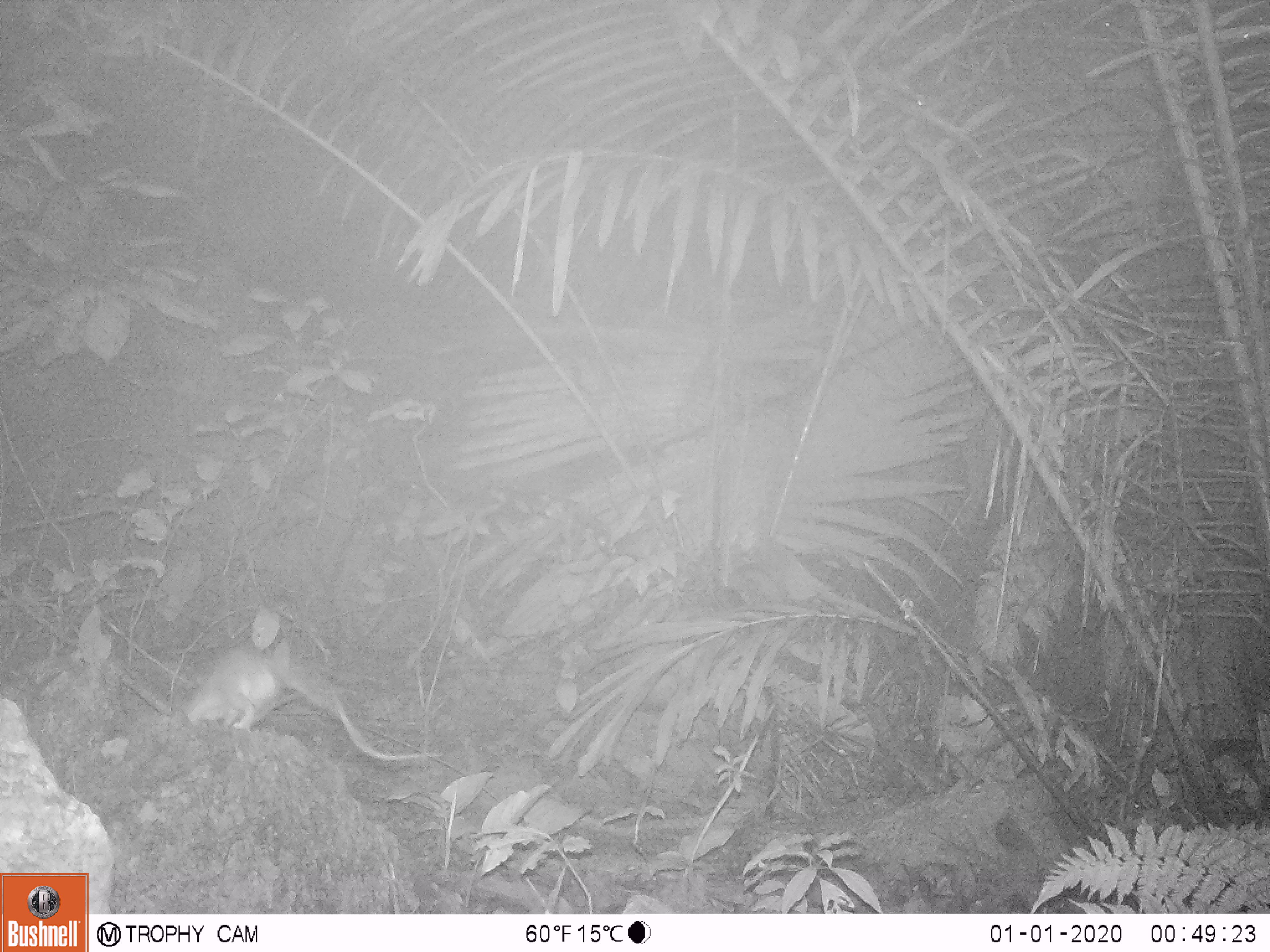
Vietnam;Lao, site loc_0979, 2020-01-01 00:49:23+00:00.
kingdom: Animalia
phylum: Chordata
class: Mammalia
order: Rodentia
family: Muridae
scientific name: Muridae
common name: old-world mice and rats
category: unidentified murid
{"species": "unidentified murid (old-world mice and rats) (Muridae)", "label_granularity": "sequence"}